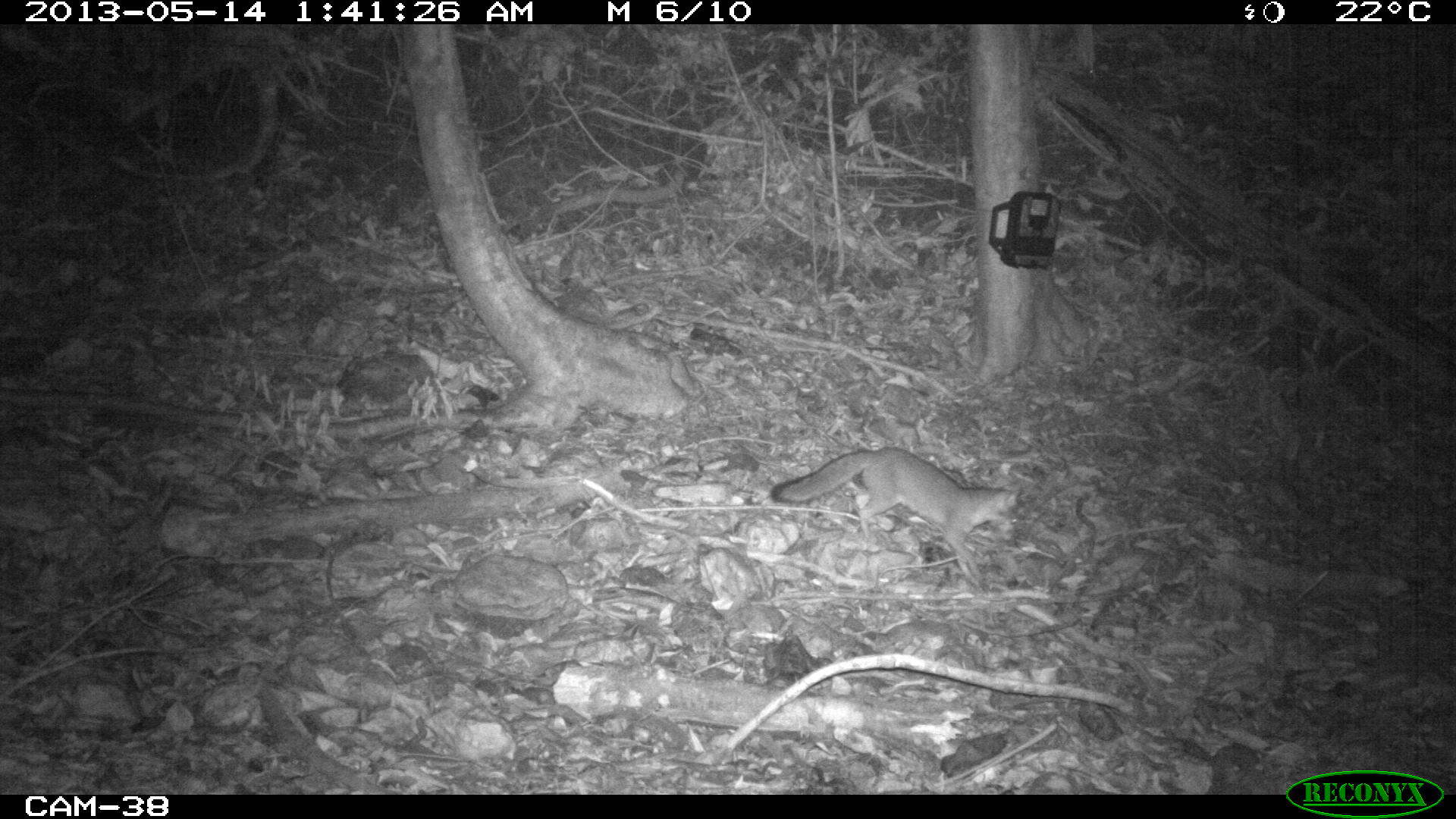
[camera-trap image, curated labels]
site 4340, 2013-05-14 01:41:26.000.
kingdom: Animalia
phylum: Chordata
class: Mammalia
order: Carnivora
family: Canidae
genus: Urocyon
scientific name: Urocyon cinereoargenteus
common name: gray fox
Urocyon cinereoargenteus (gray fox), count 1.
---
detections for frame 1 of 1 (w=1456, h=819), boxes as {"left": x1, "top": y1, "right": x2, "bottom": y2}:
urocyon cinereoargenteus: {"left": 769, "top": 445, "right": 1025, "bottom": 584}